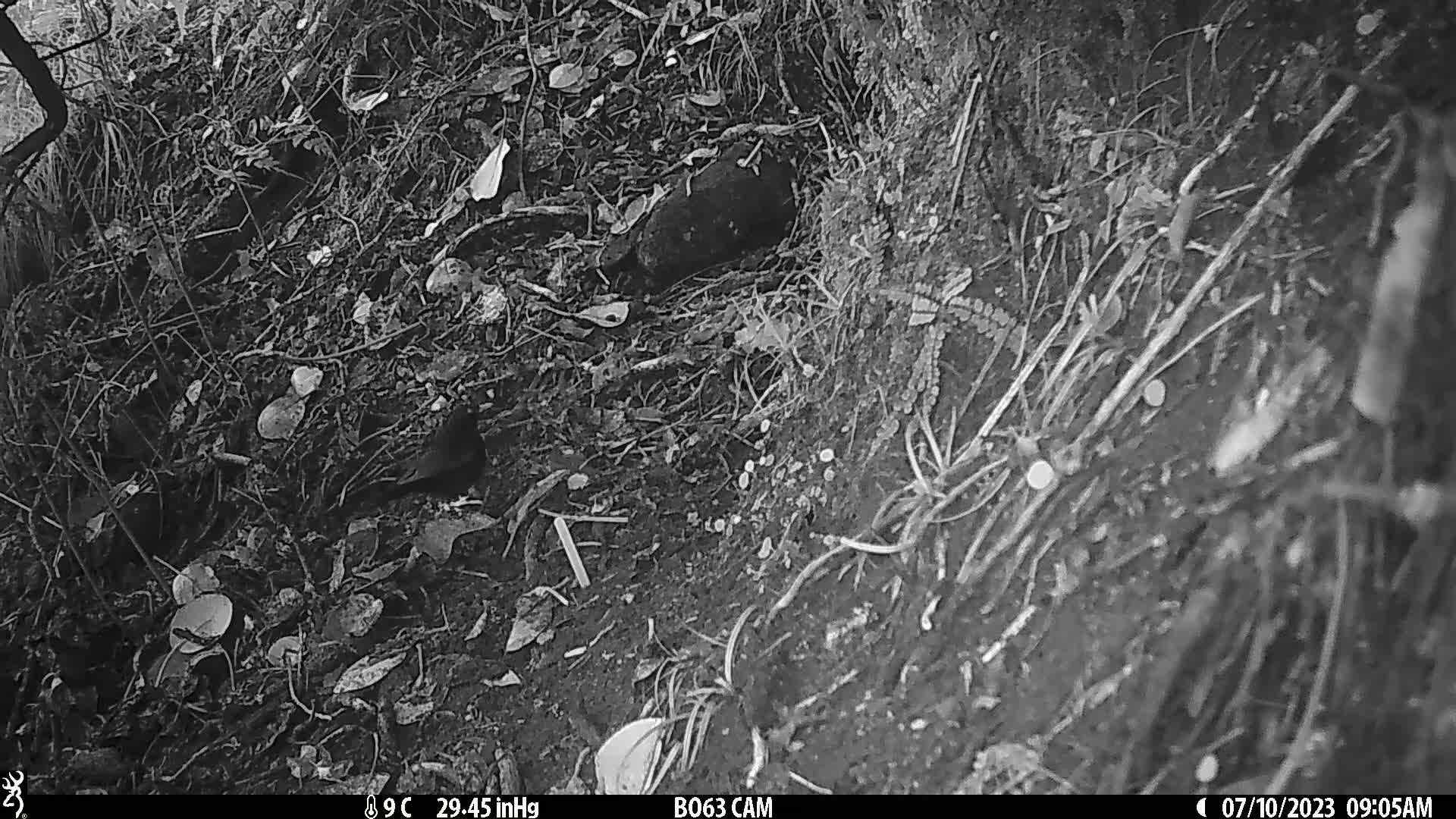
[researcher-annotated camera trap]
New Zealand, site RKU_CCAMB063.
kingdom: Animalia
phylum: Chordata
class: Aves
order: Passeriformes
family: Turdidae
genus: Turdus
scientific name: Turdus merula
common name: eurasian blackbird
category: blackbird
Blackbird (eurasian blackbird) (Turdus merula).